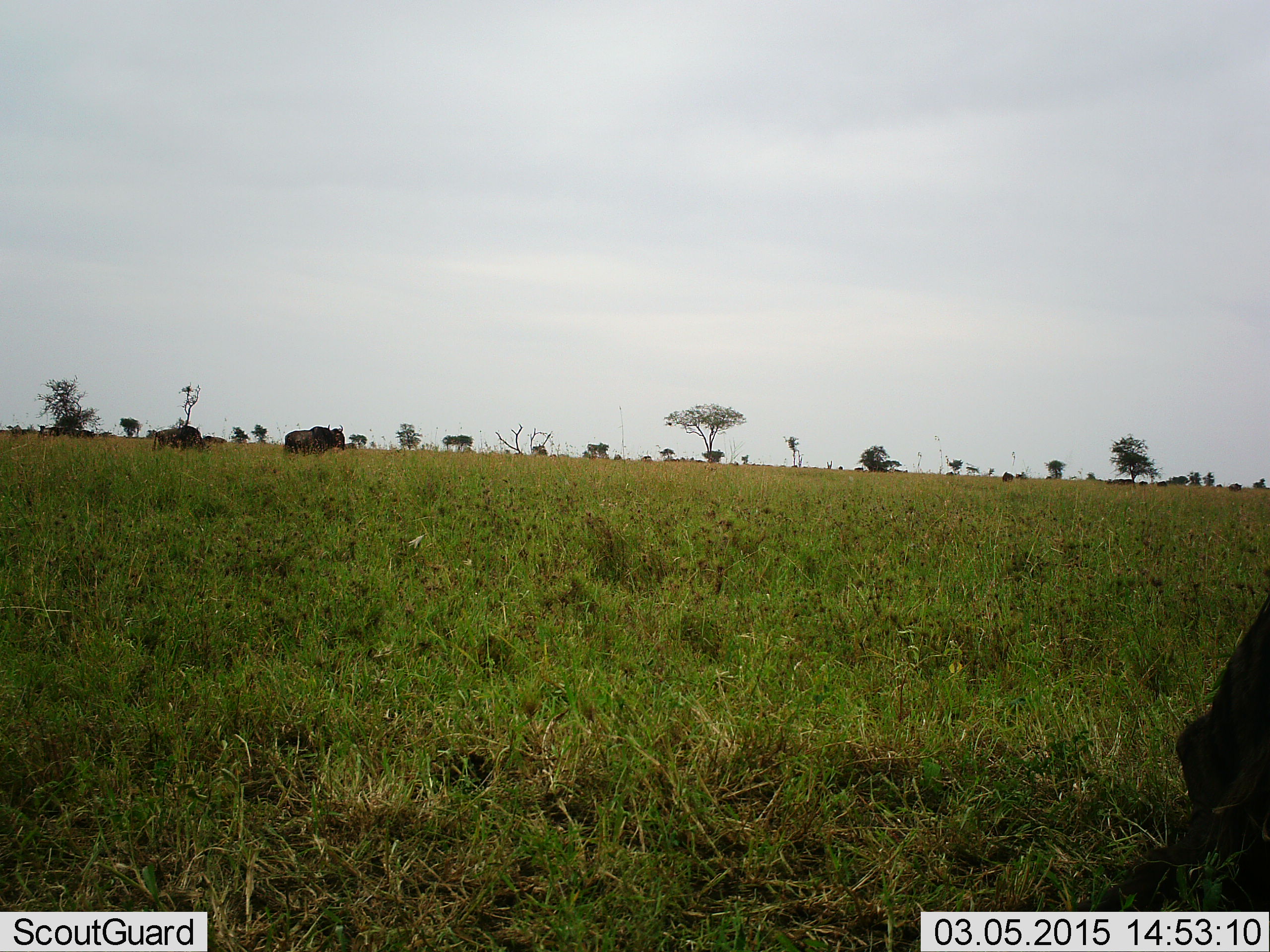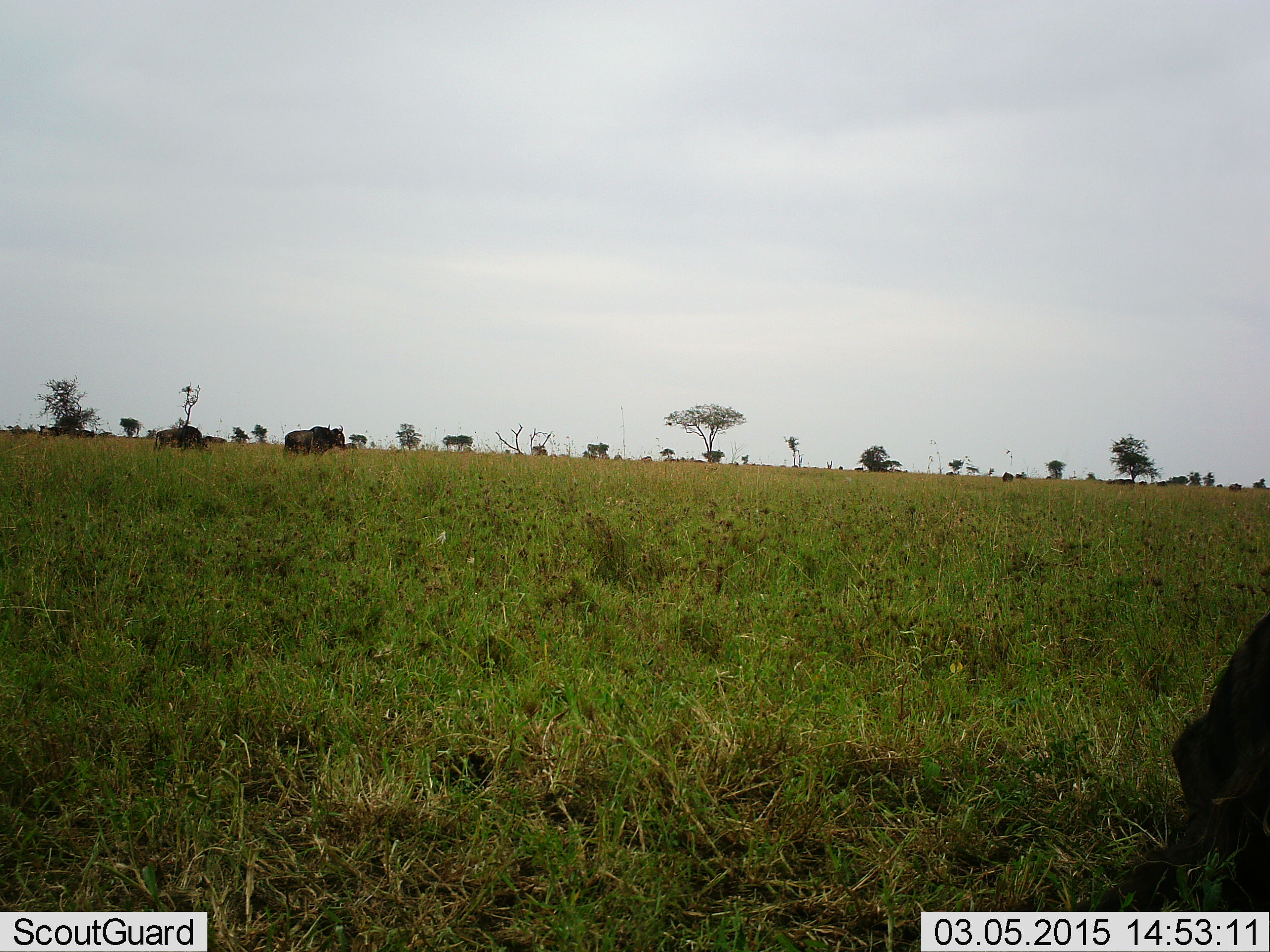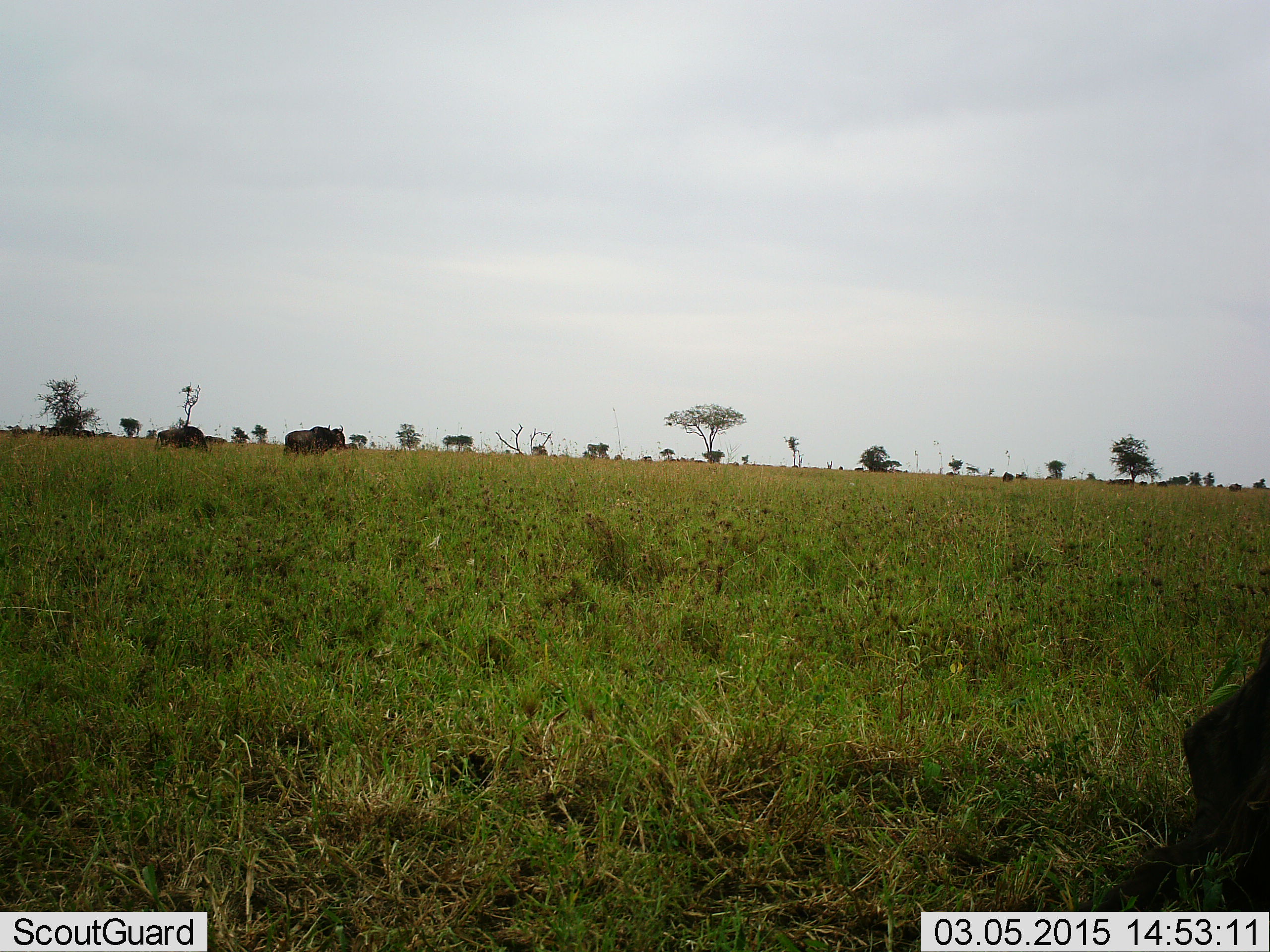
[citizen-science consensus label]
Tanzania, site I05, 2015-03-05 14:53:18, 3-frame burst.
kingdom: Animalia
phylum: Chordata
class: Mammalia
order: Artiodactyla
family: Bovidae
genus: Connochaetes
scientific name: Connochaetes taurinus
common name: blue wildebeest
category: wildebeest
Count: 3.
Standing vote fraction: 80%.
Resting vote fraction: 40%.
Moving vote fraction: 10%.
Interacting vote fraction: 0%.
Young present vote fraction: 0%.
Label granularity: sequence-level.